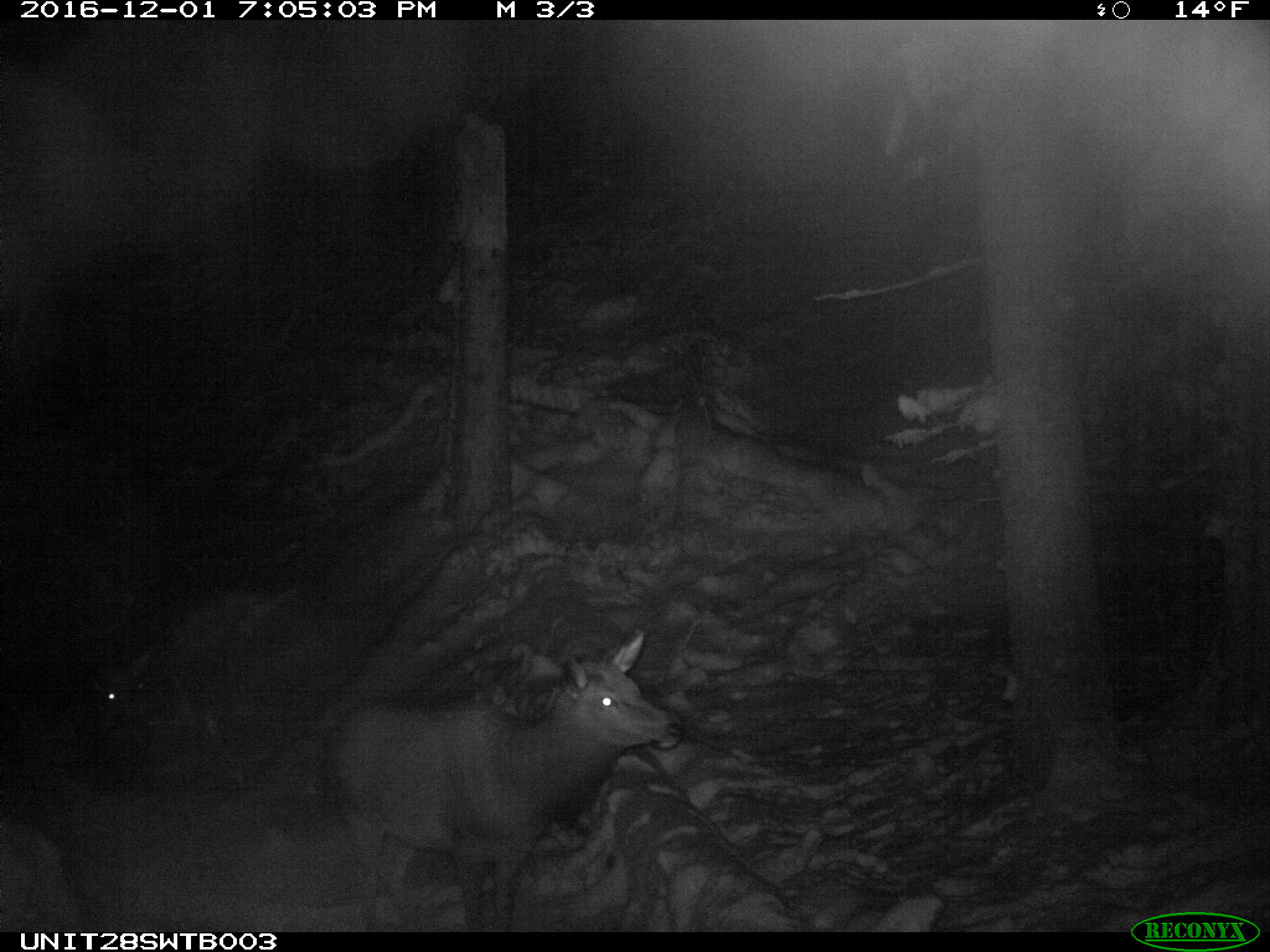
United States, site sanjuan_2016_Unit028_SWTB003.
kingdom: Animalia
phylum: Chordata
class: Mammalia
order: Artiodactyla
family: Cervidae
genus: Cervus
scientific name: Cervus elaphus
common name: red deer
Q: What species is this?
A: Cervus elaphus (red deer).